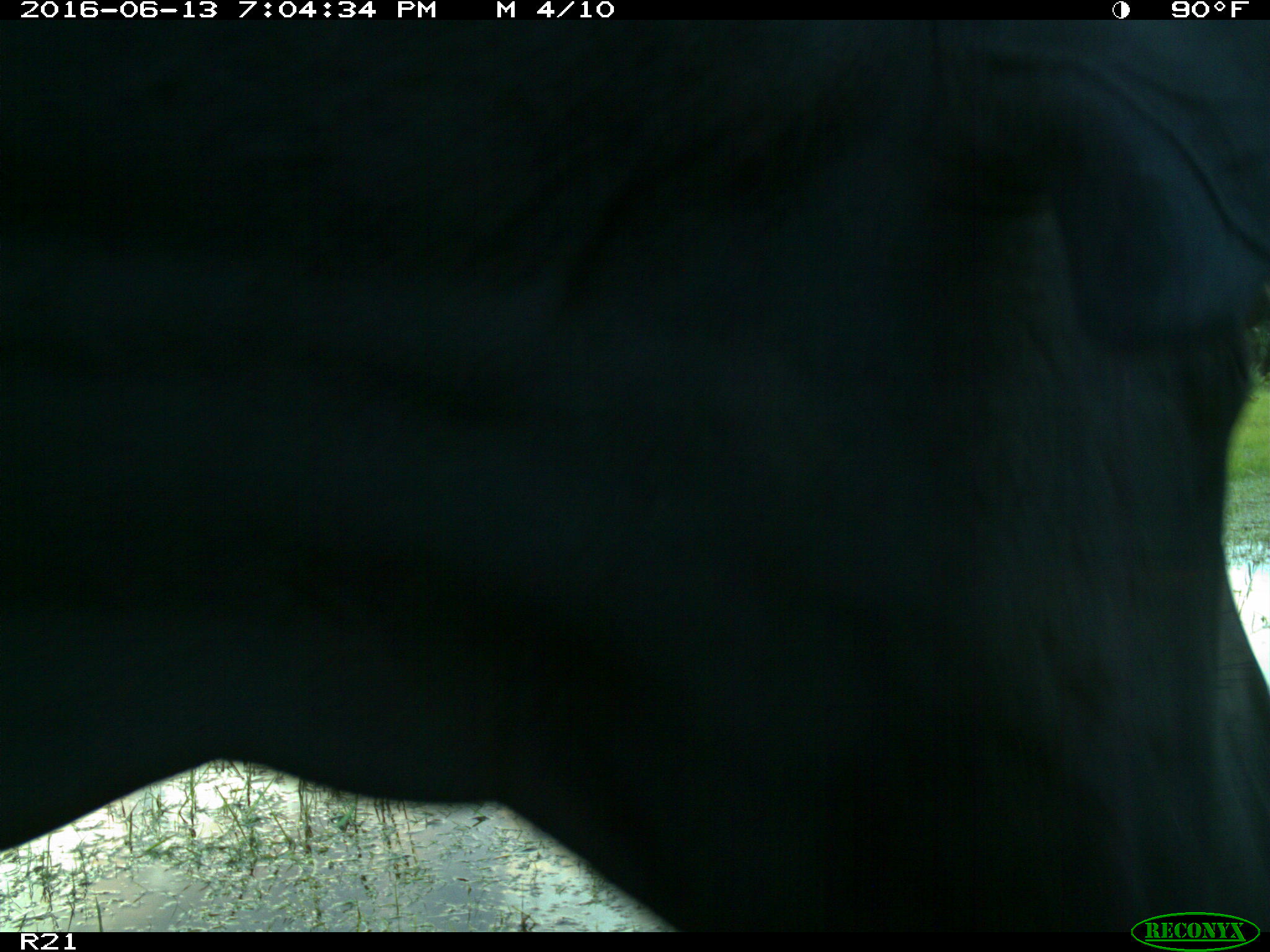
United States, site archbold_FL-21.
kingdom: Animalia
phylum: Chordata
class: Mammalia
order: Artiodactyla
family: Bovidae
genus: Bos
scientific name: Bos taurus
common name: domestic cow